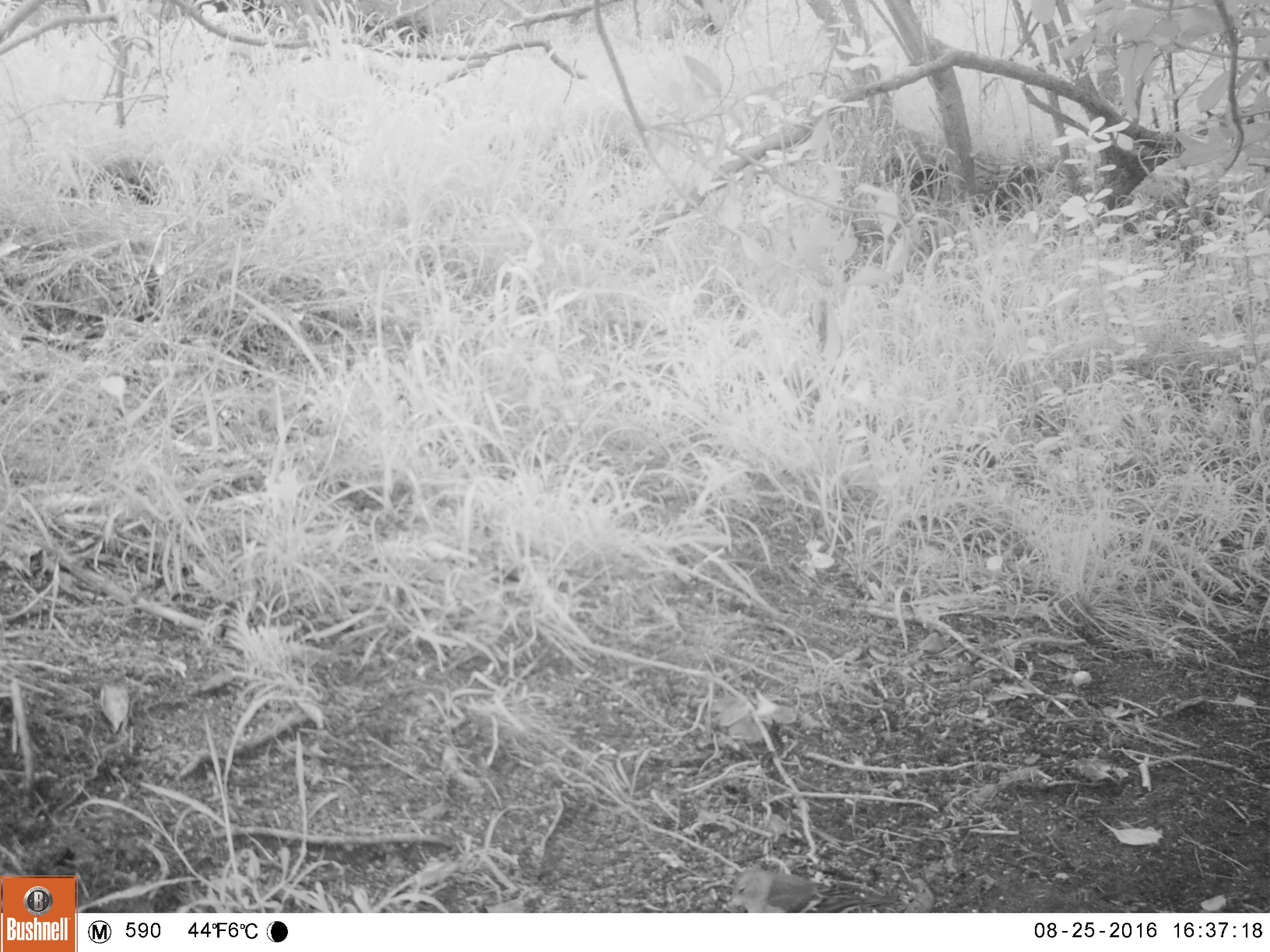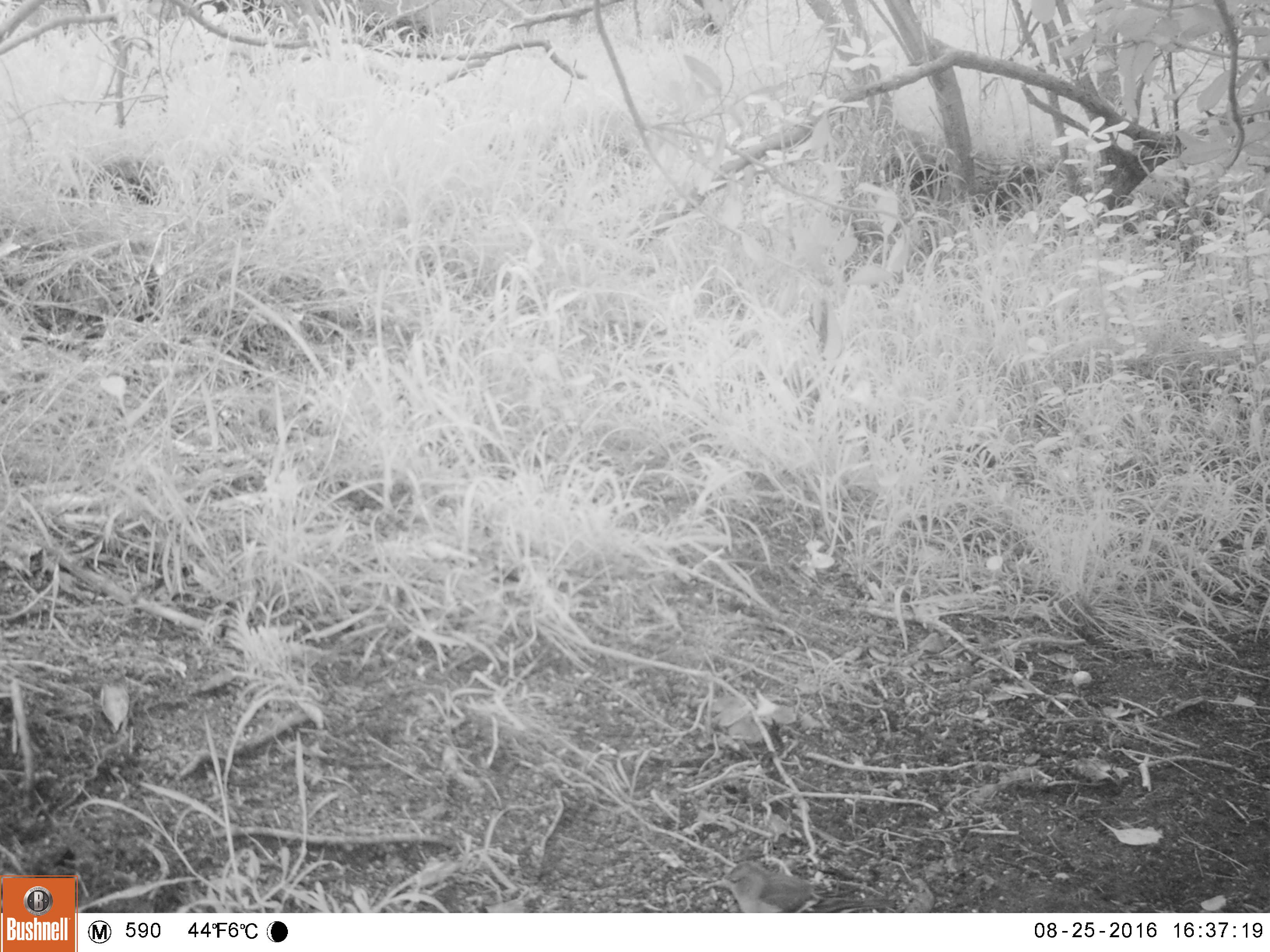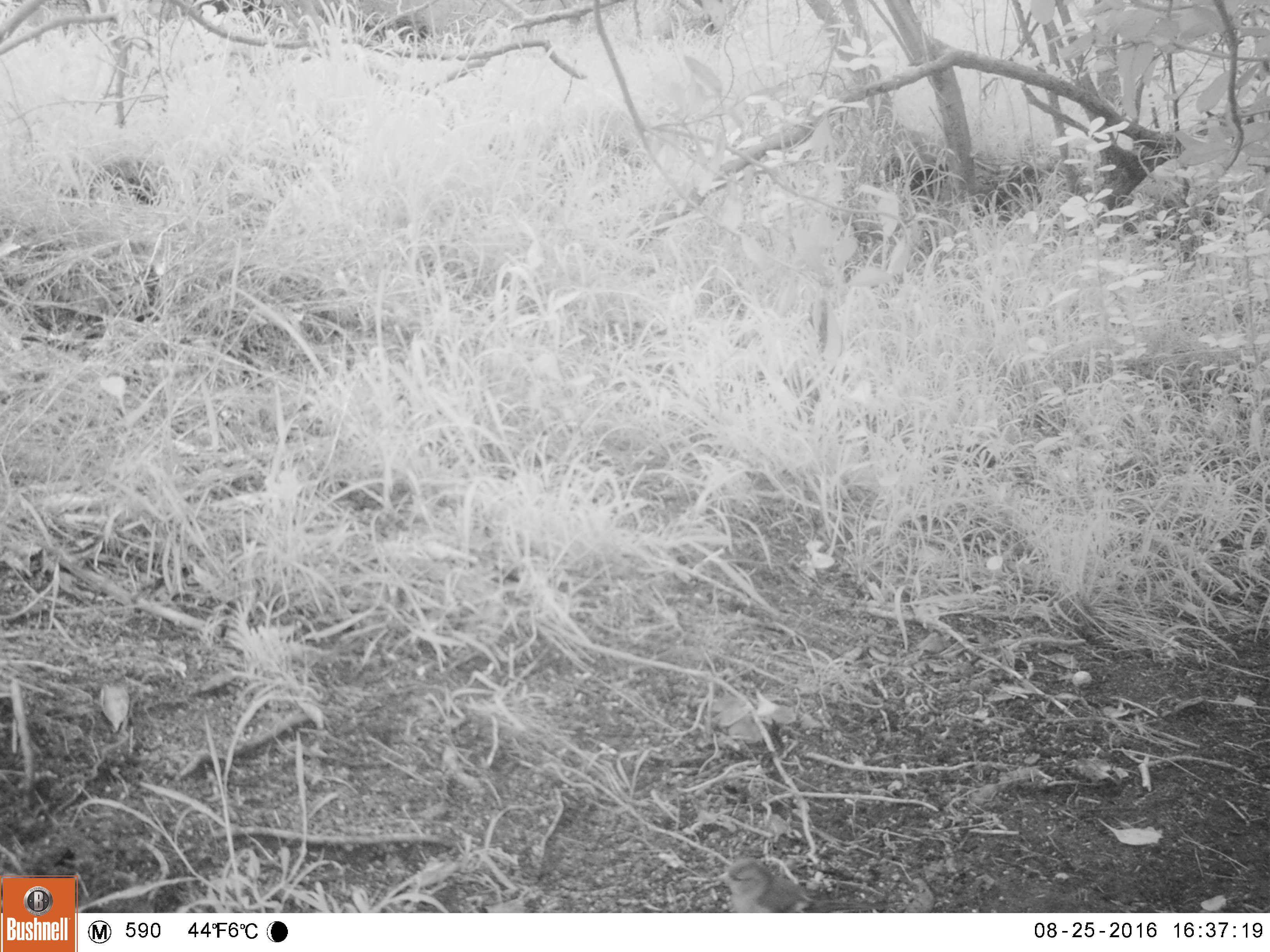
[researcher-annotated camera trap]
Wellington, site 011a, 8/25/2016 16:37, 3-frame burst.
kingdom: Animalia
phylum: Chordata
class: Aves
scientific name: Aves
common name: bird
Bird (Aves).